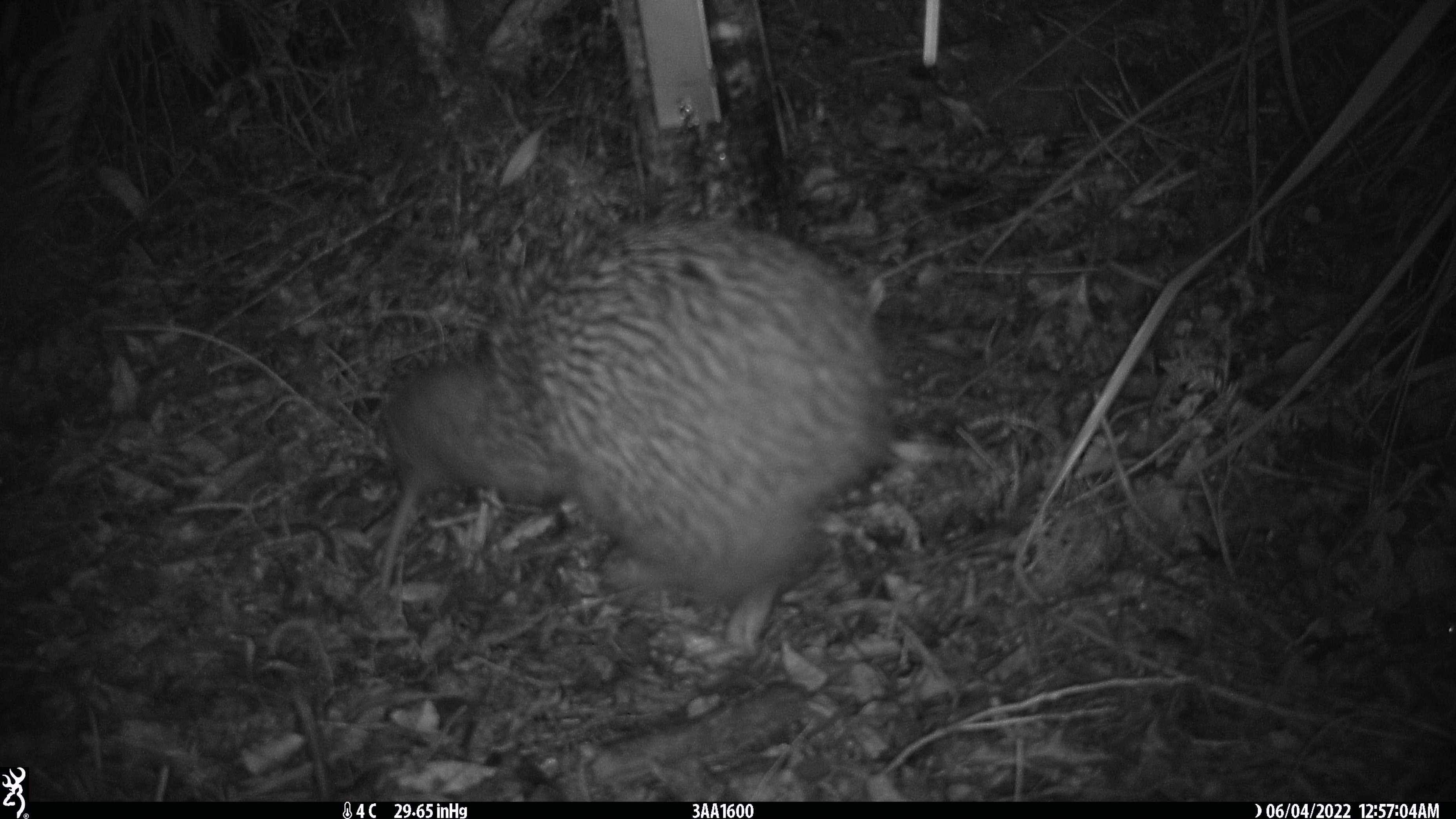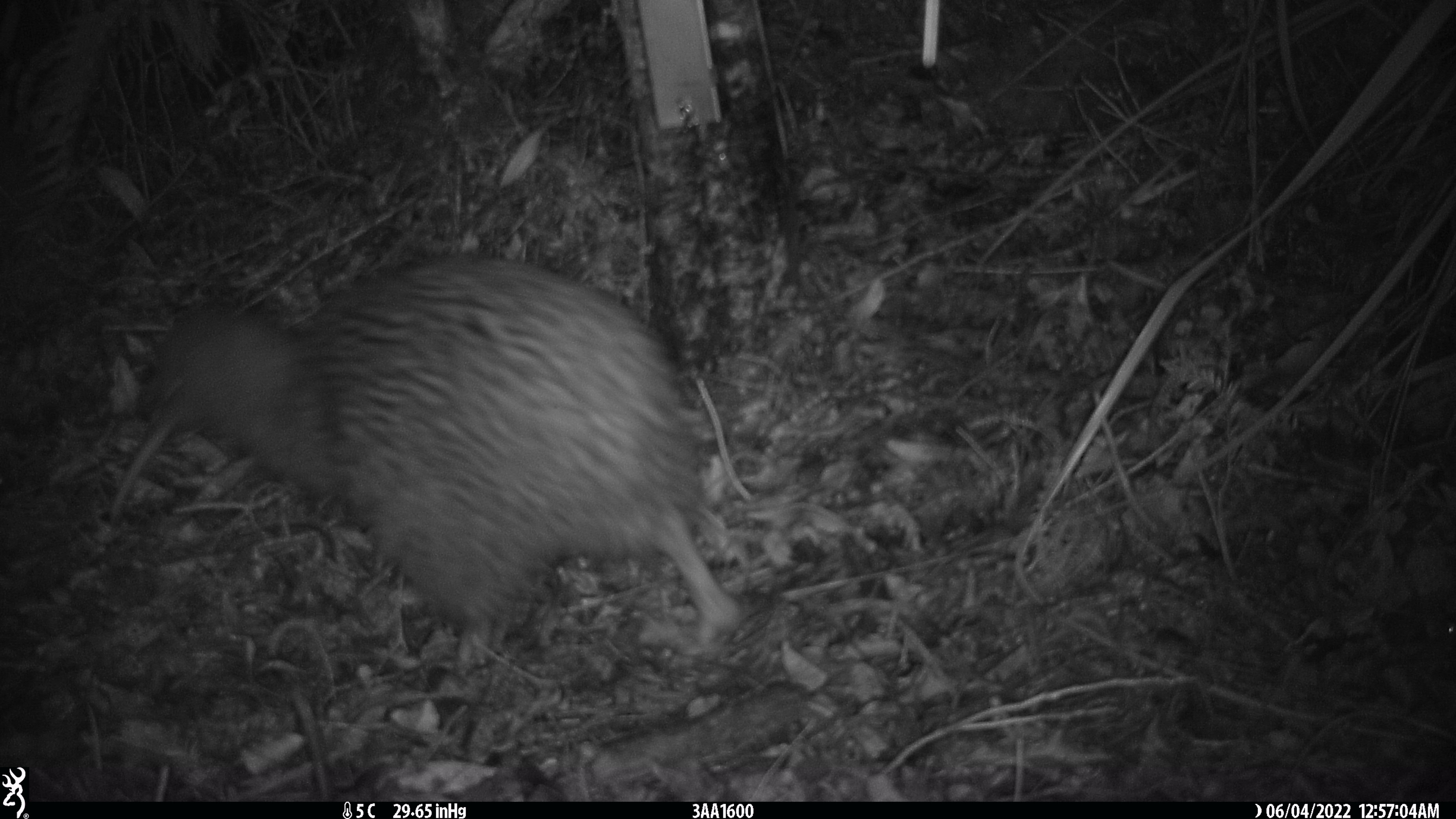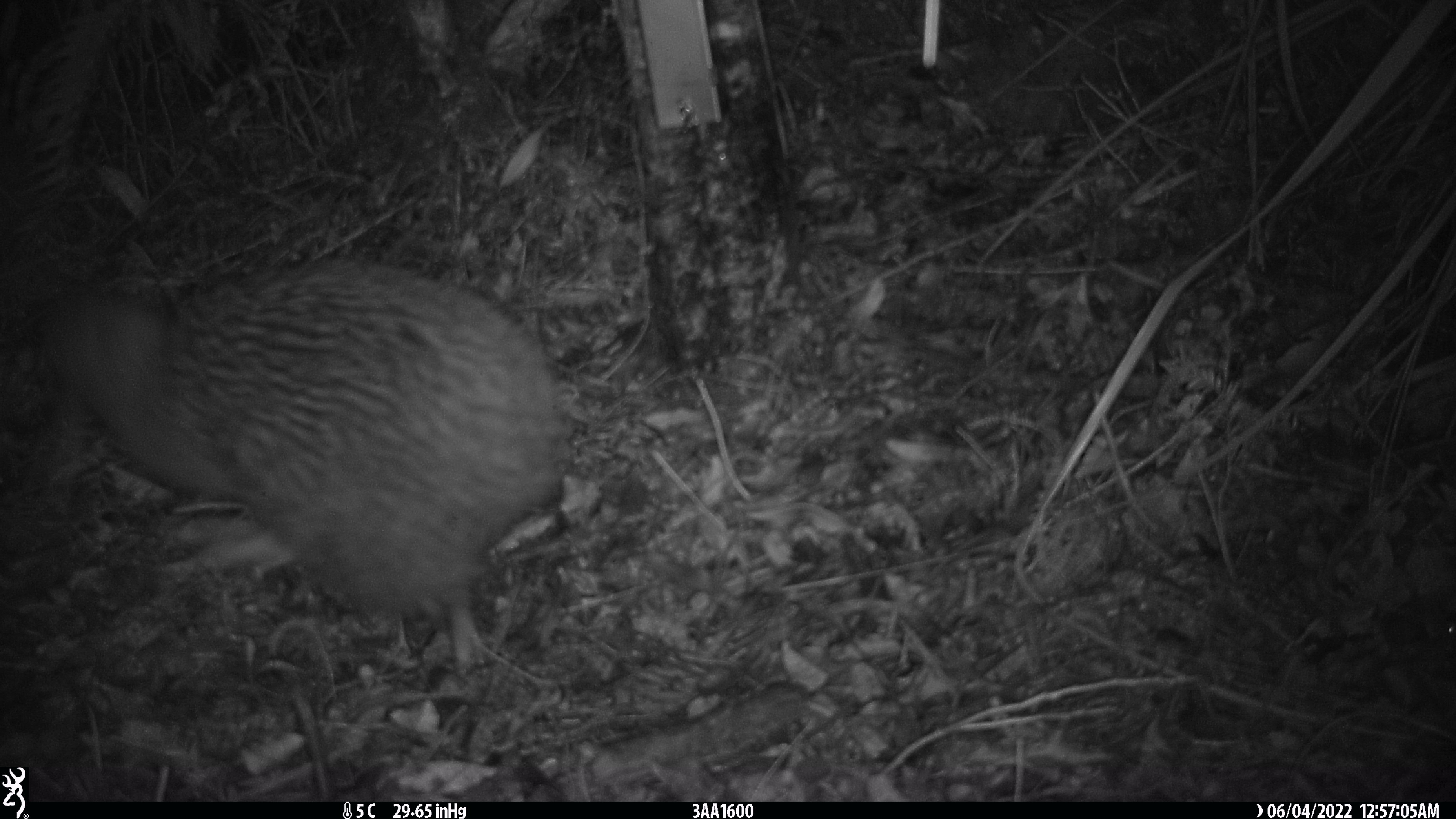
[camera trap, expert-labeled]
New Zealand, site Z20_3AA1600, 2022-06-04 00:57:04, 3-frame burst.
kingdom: Animalia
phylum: Chordata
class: Aves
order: Apterygiformes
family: Apterygidae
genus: Apteryx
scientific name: Apteryx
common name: kiwi